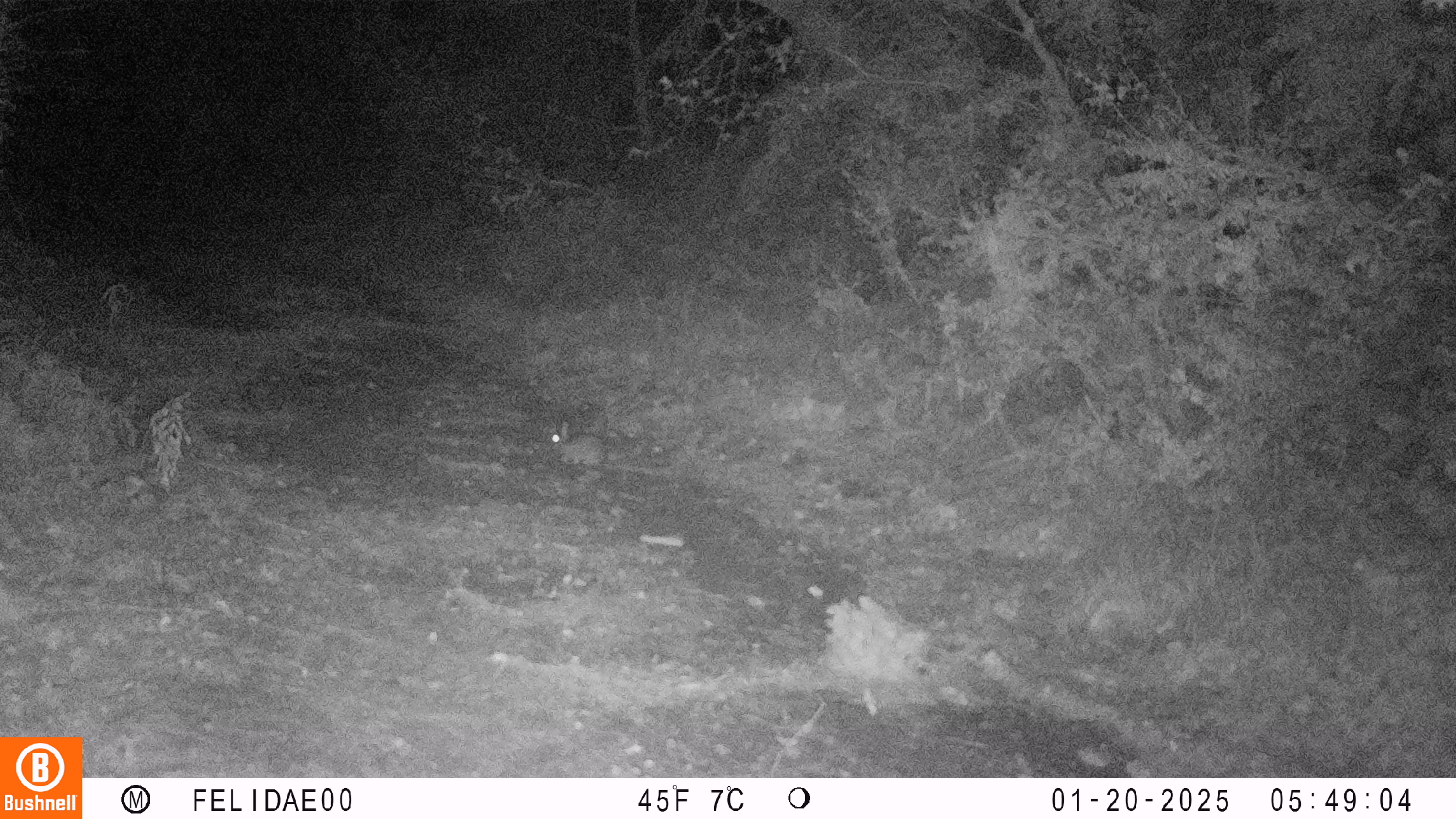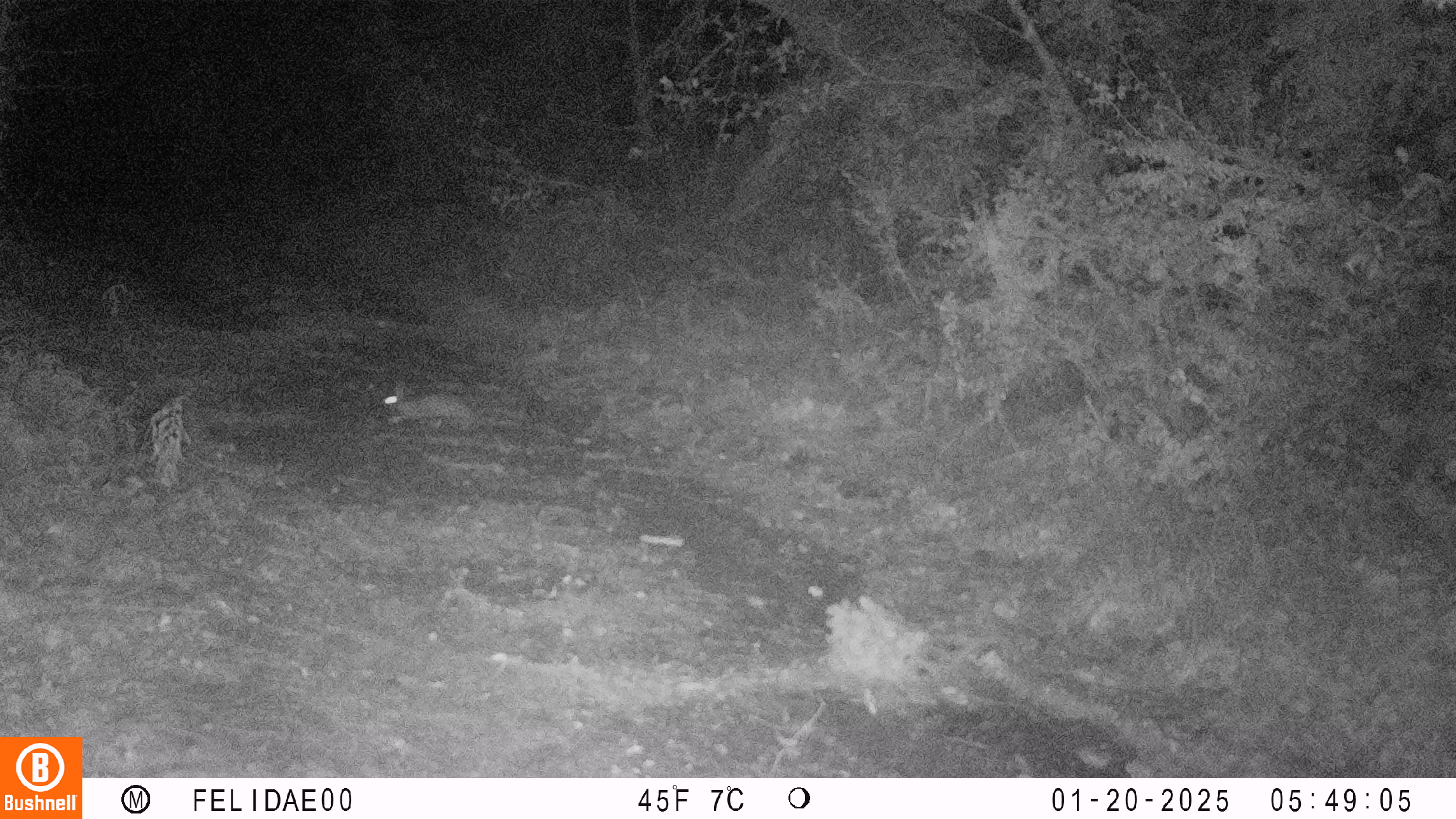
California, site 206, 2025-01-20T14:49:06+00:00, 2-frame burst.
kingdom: Animalia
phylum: Chordata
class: Mammalia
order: Lagomorpha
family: Leporidae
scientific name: Leporidae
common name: rabbit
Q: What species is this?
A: Rabbit (Leporidae).